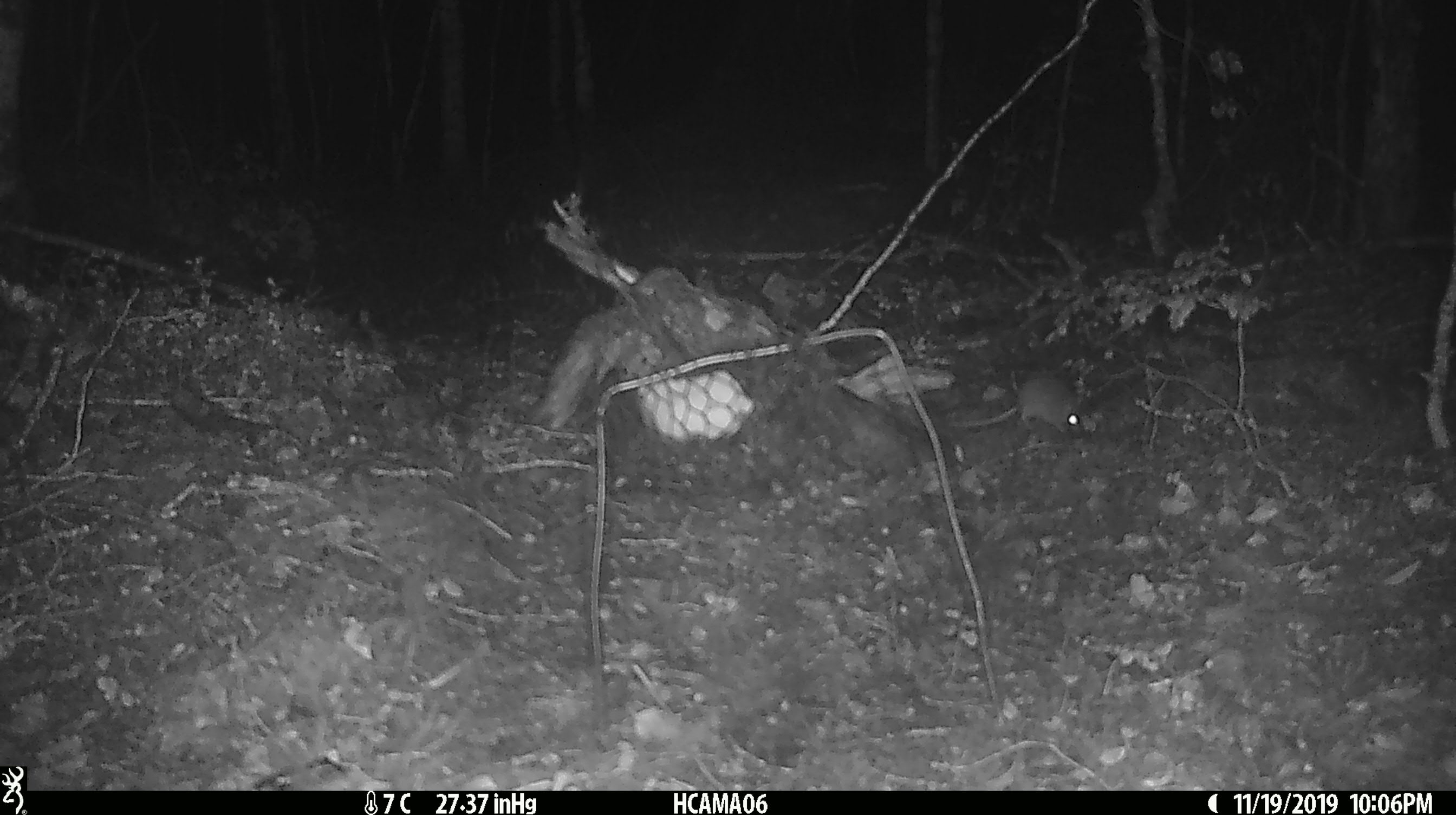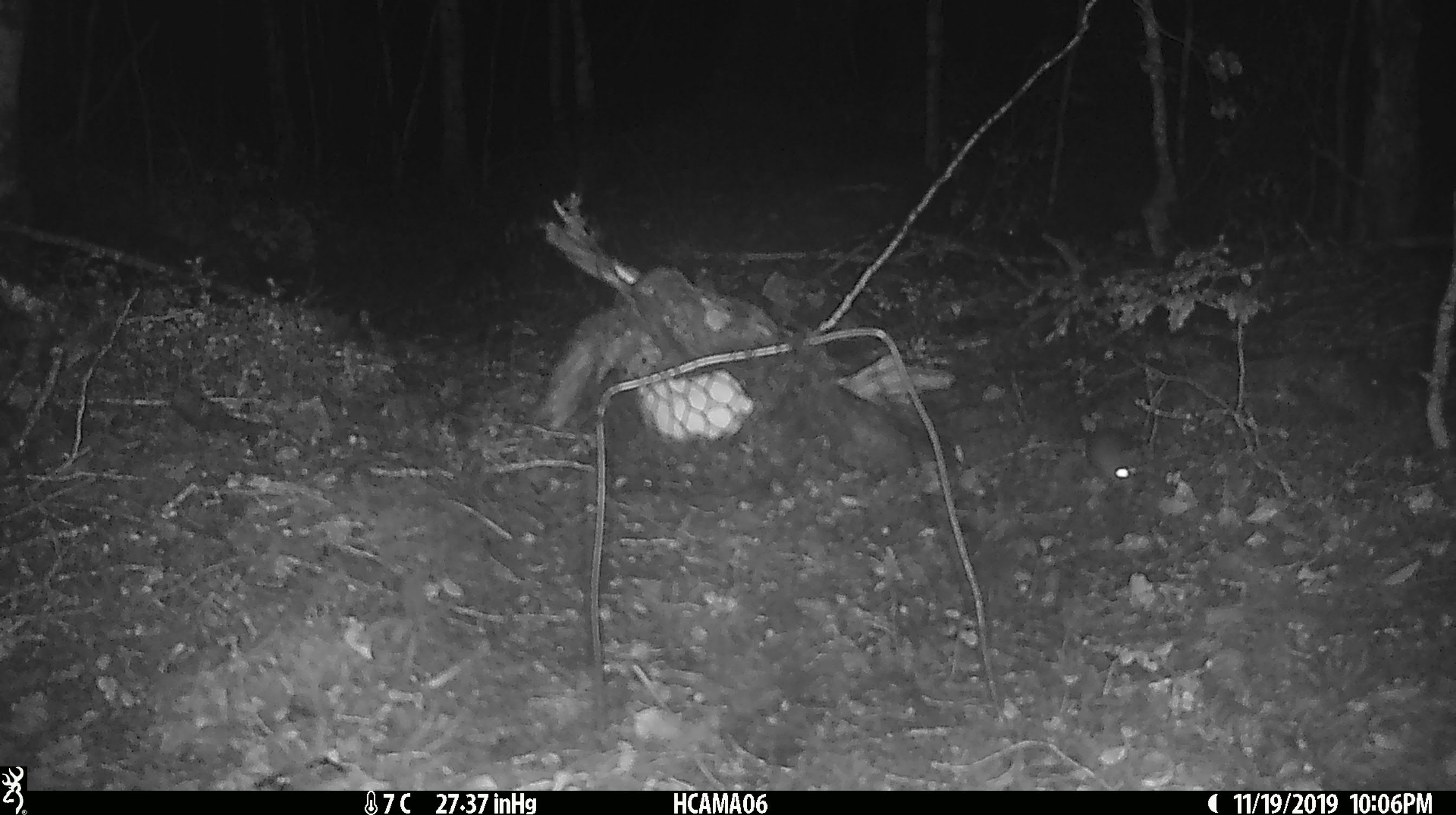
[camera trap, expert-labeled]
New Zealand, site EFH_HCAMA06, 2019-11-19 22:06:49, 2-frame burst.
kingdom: Animalia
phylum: Chordata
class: Mammalia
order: Rodentia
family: Muridae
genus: Mus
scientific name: Mus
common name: mouse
Mouse (Mus).